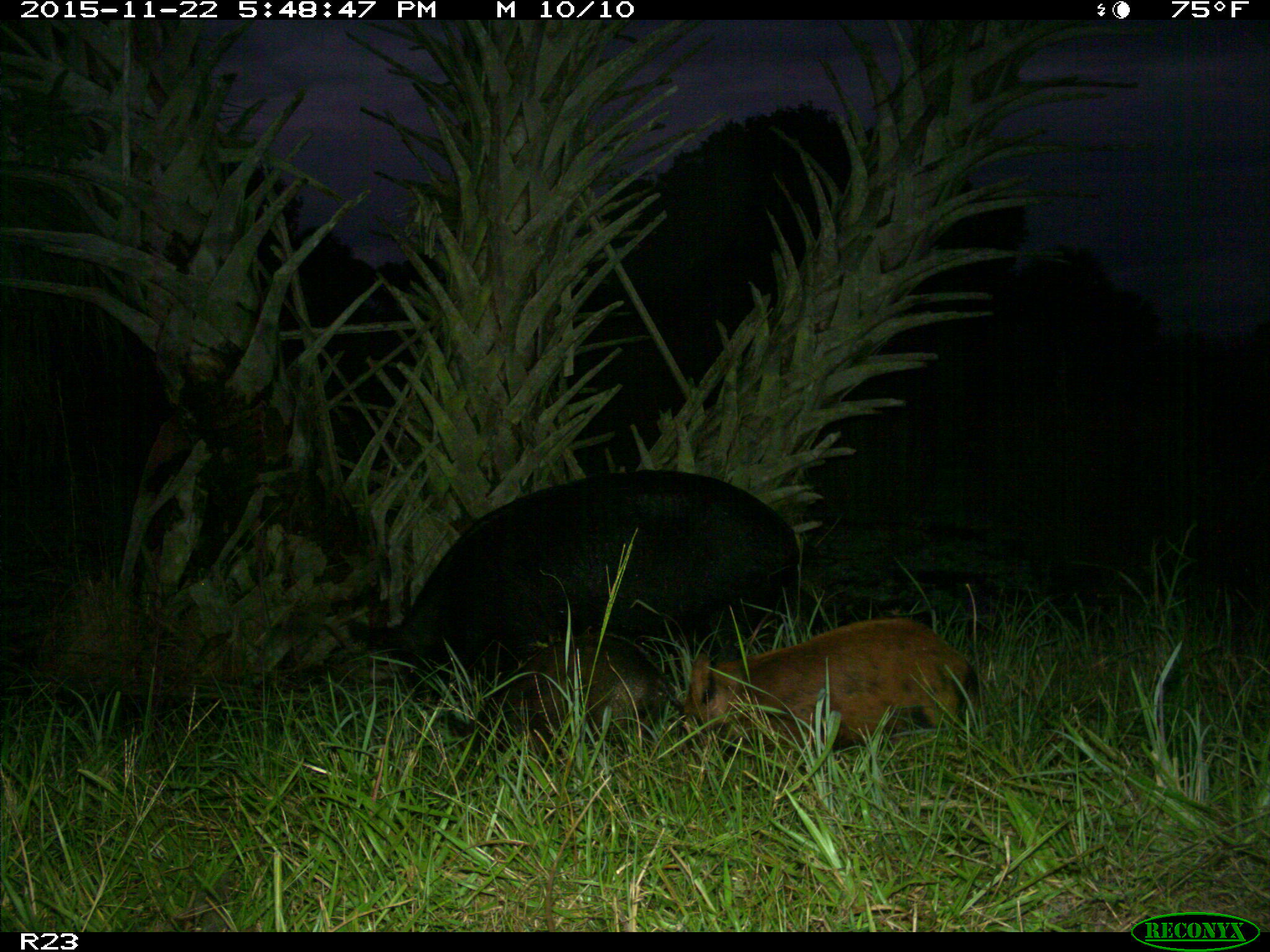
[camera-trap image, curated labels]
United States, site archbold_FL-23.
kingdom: Animalia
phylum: Chordata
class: Mammalia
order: Artiodactyla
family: Suidae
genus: Sus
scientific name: Sus scrofa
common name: wild boar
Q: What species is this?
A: Sus scrofa (wild boar).